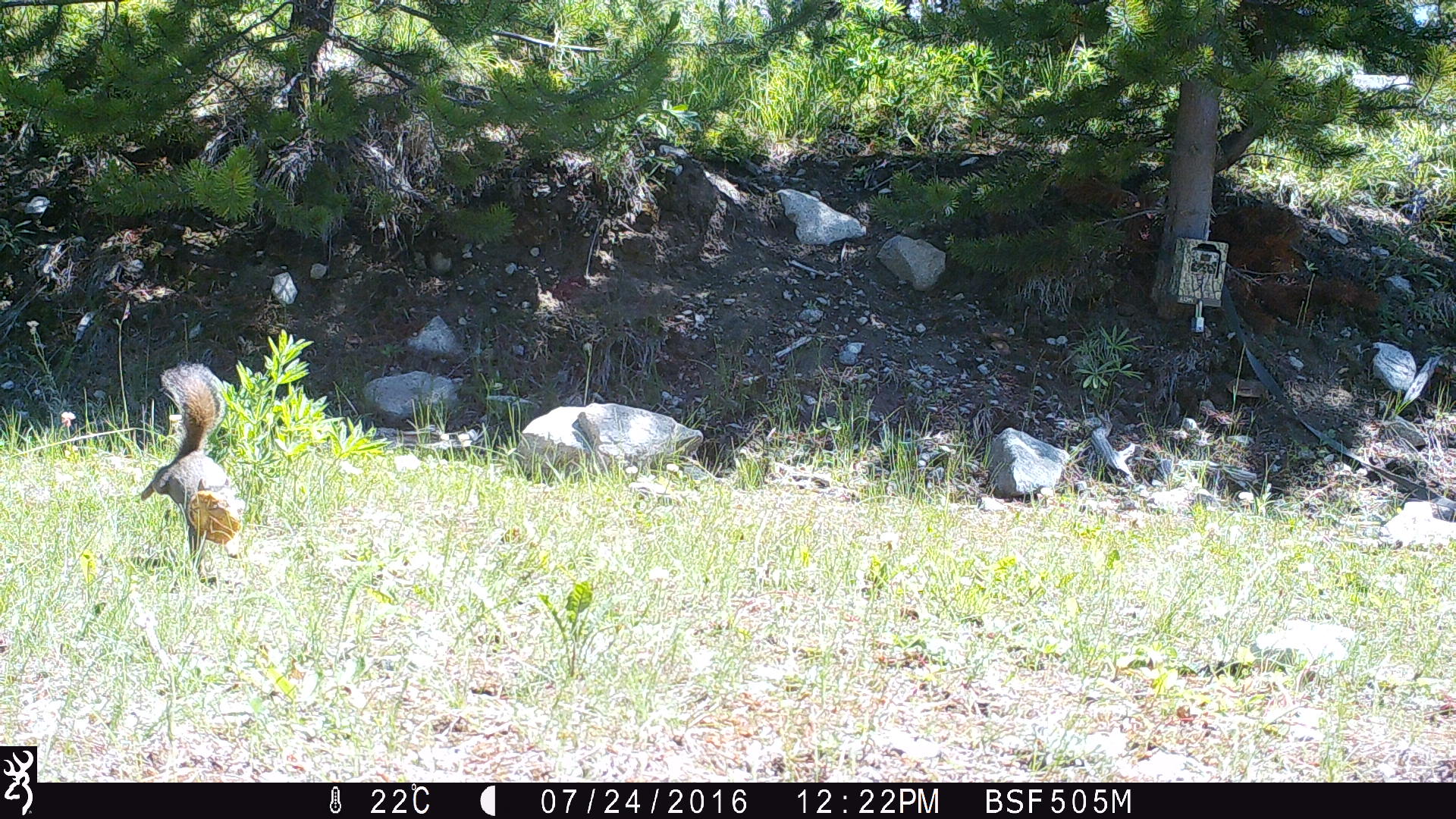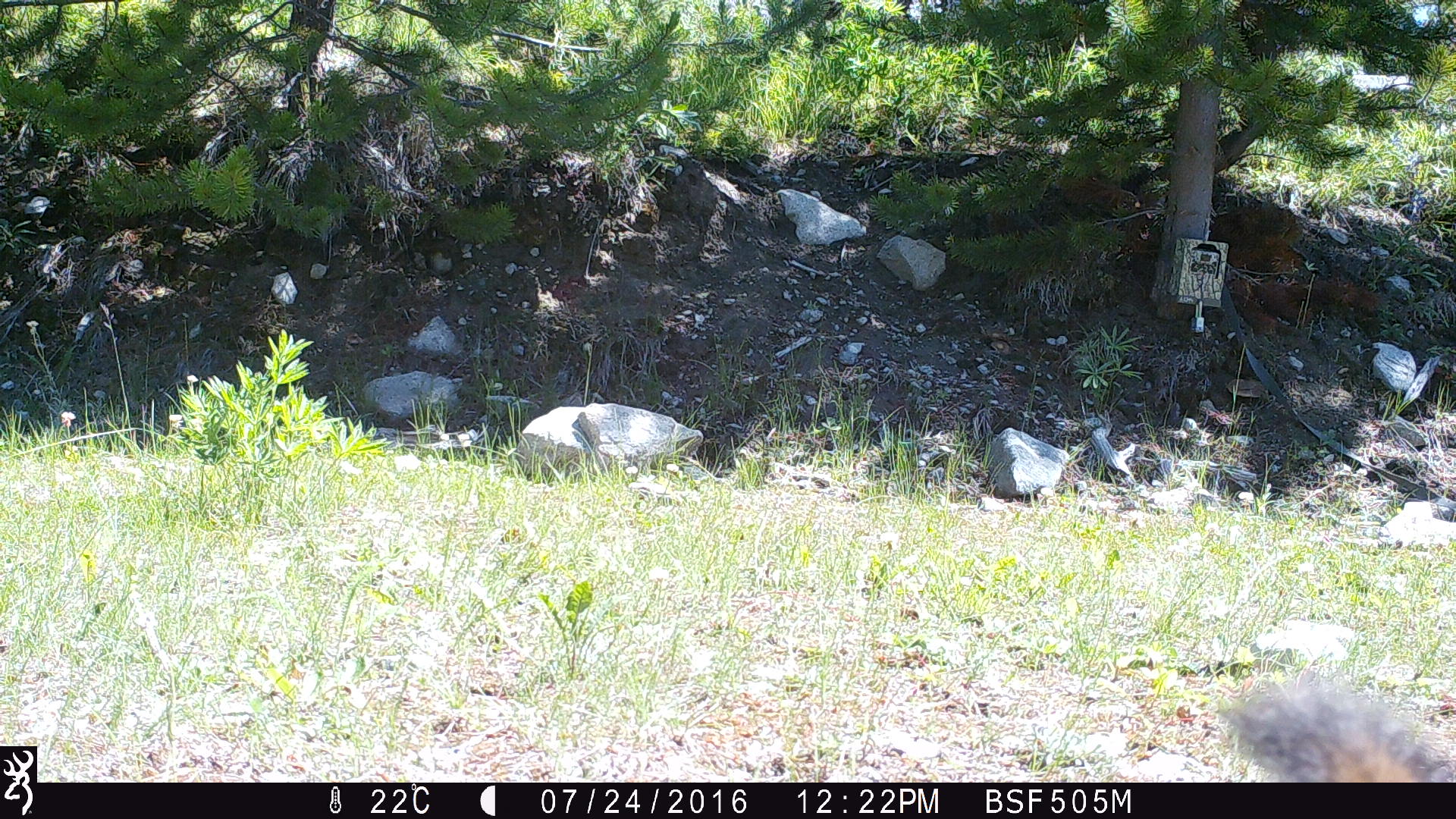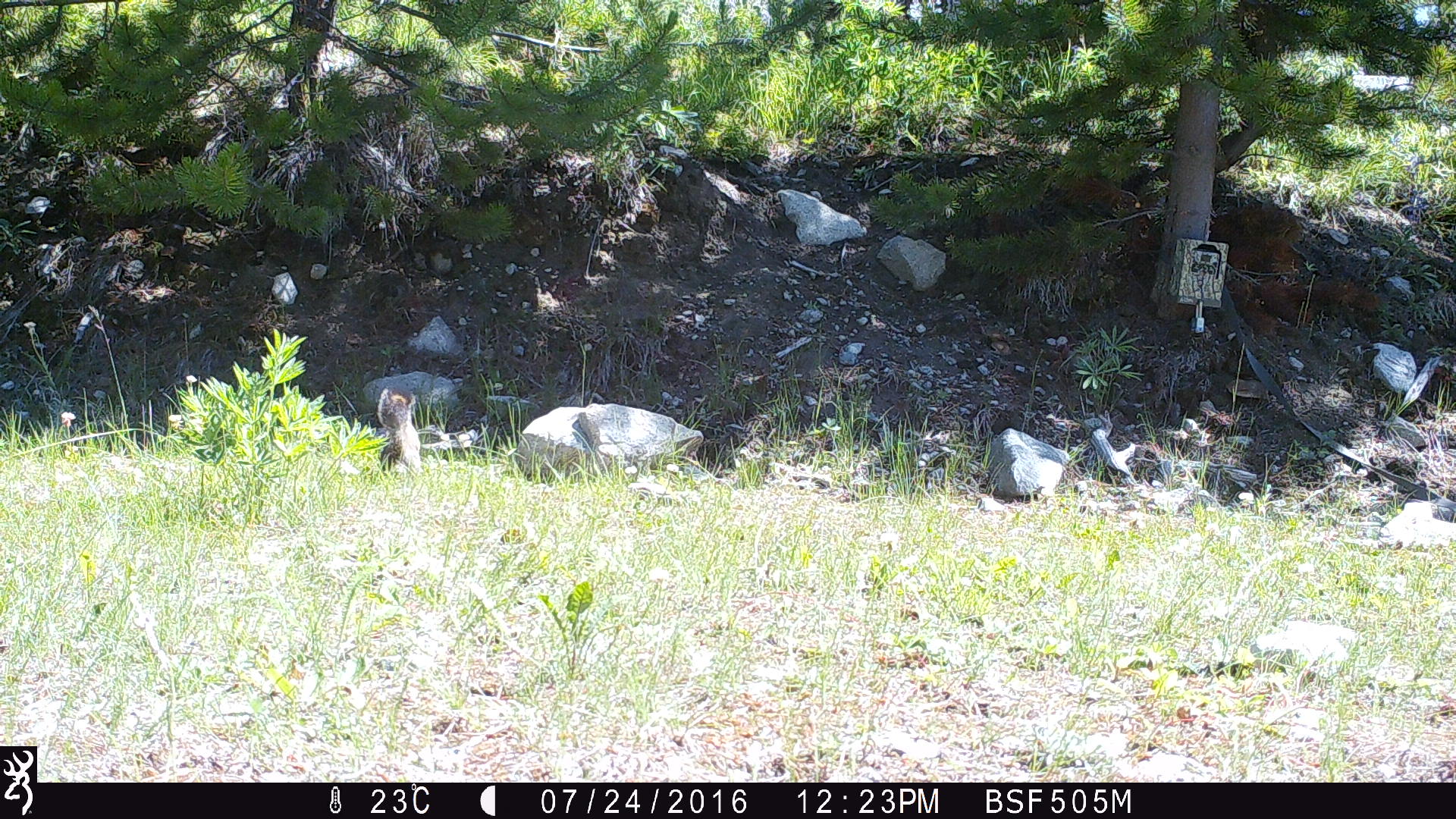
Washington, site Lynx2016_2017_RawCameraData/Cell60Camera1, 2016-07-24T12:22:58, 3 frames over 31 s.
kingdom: Animalia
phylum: Chordata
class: Mammalia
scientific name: Mammalia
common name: small mammal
Small mammal (Mammalia). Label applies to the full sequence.